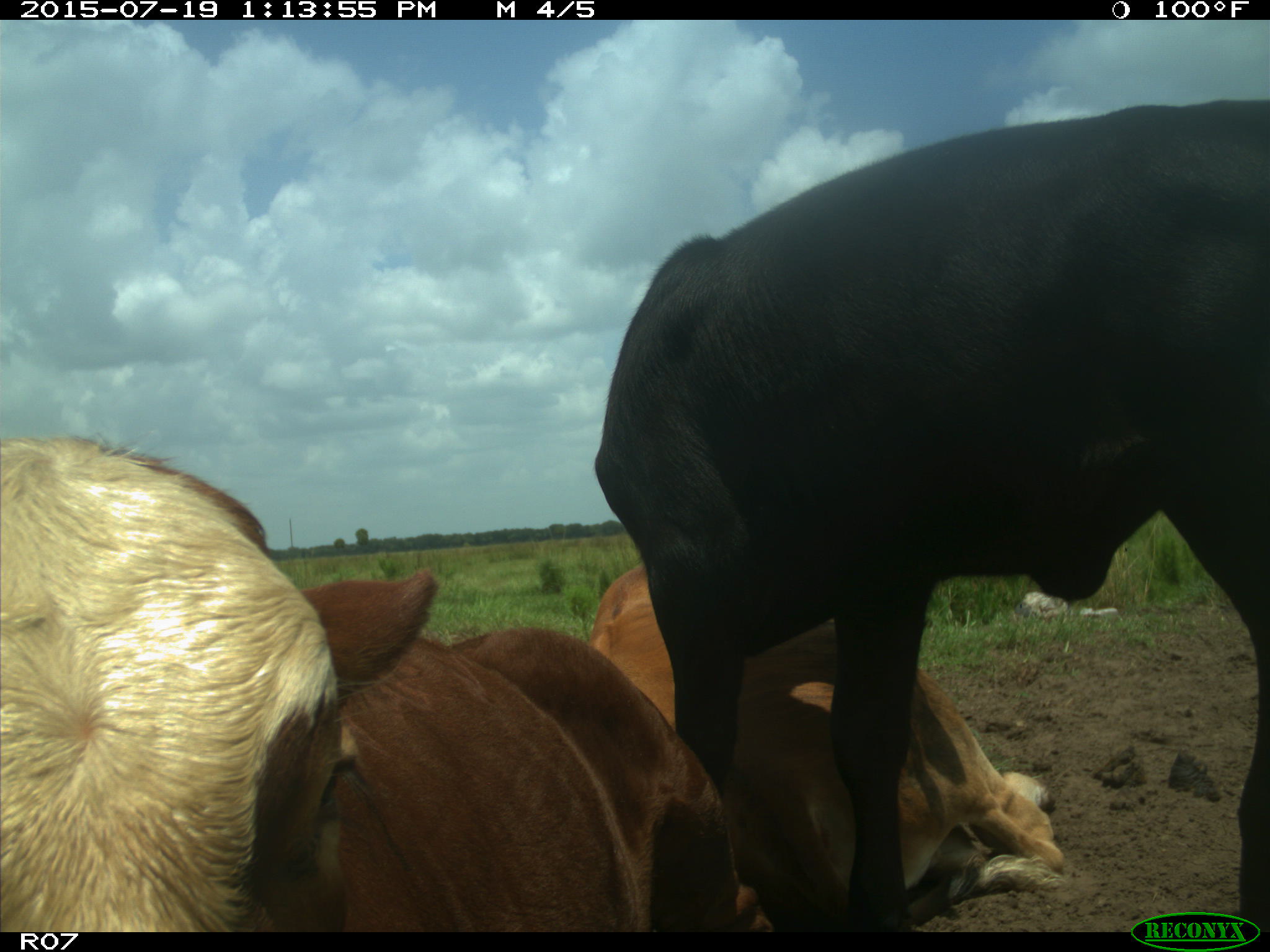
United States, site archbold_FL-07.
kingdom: Animalia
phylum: Chordata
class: Mammalia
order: Artiodactyla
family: Bovidae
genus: Bos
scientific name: Bos taurus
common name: domestic cow